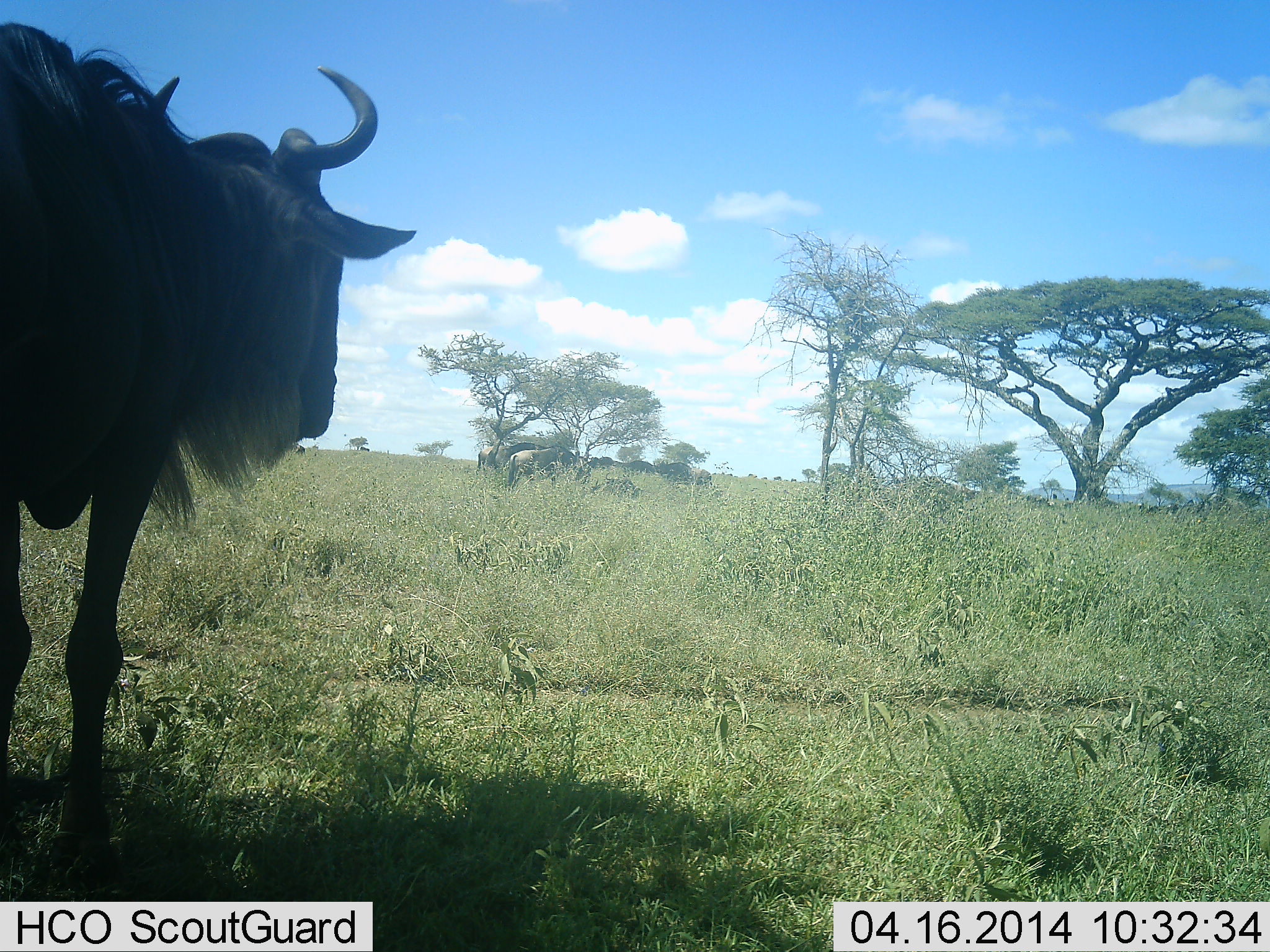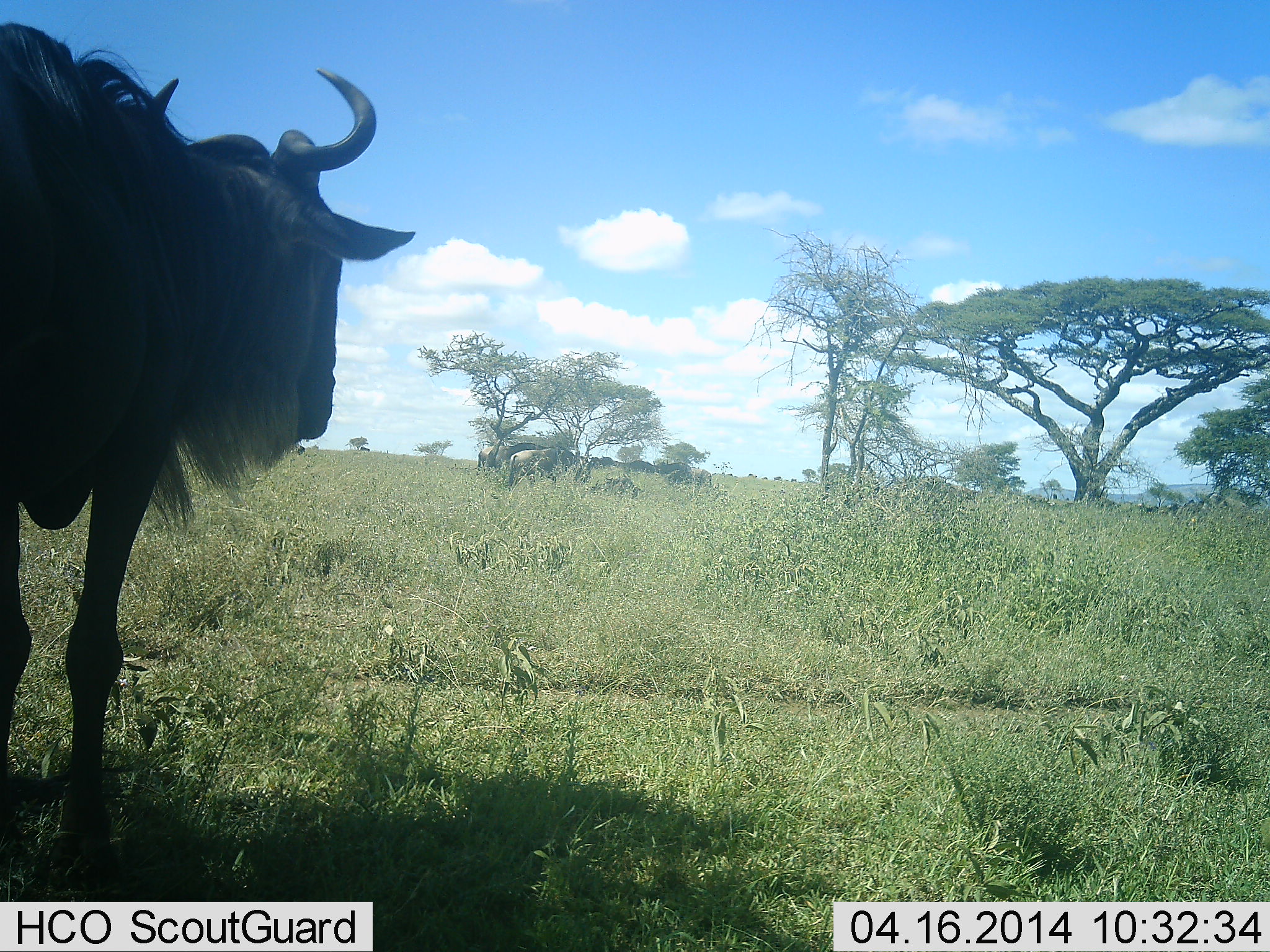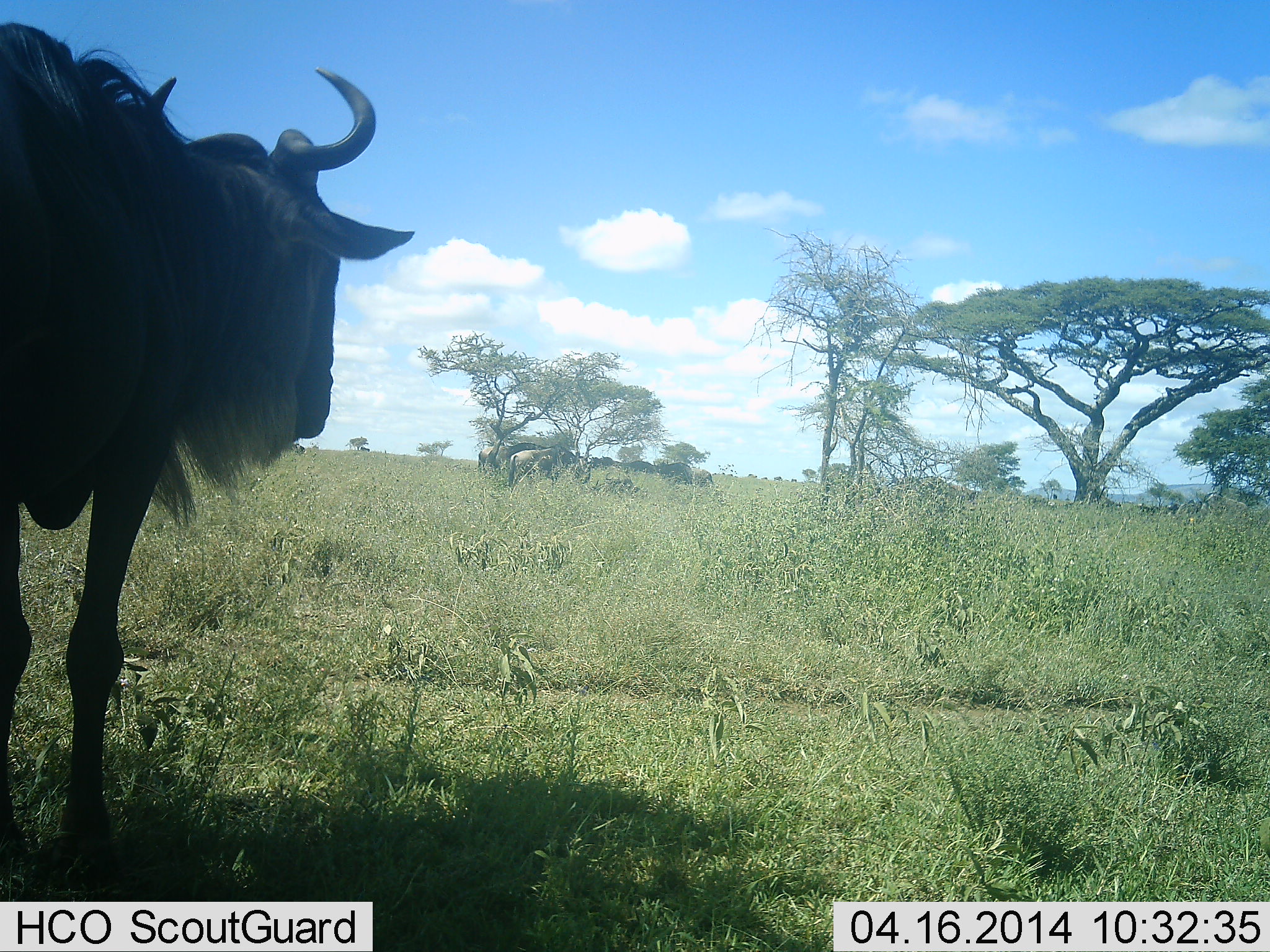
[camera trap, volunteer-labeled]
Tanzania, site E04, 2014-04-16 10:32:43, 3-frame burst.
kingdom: Animalia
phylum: Chordata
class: Mammalia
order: Artiodactyla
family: Bovidae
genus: Connochaetes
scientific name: Connochaetes taurinus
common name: blue wildebeest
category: wildebeest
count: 1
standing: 90%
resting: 10%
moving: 10%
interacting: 10%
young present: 0%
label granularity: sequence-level